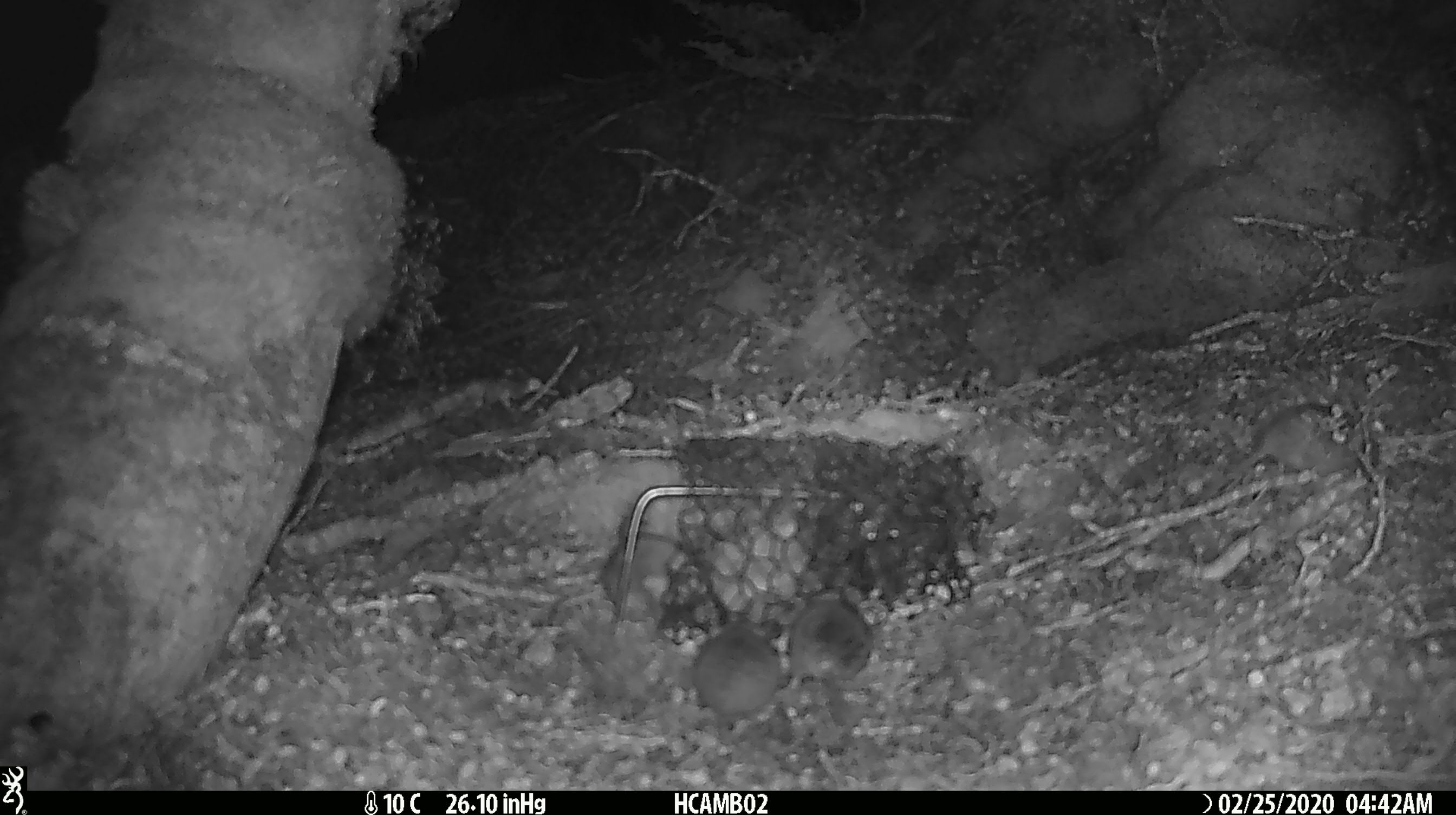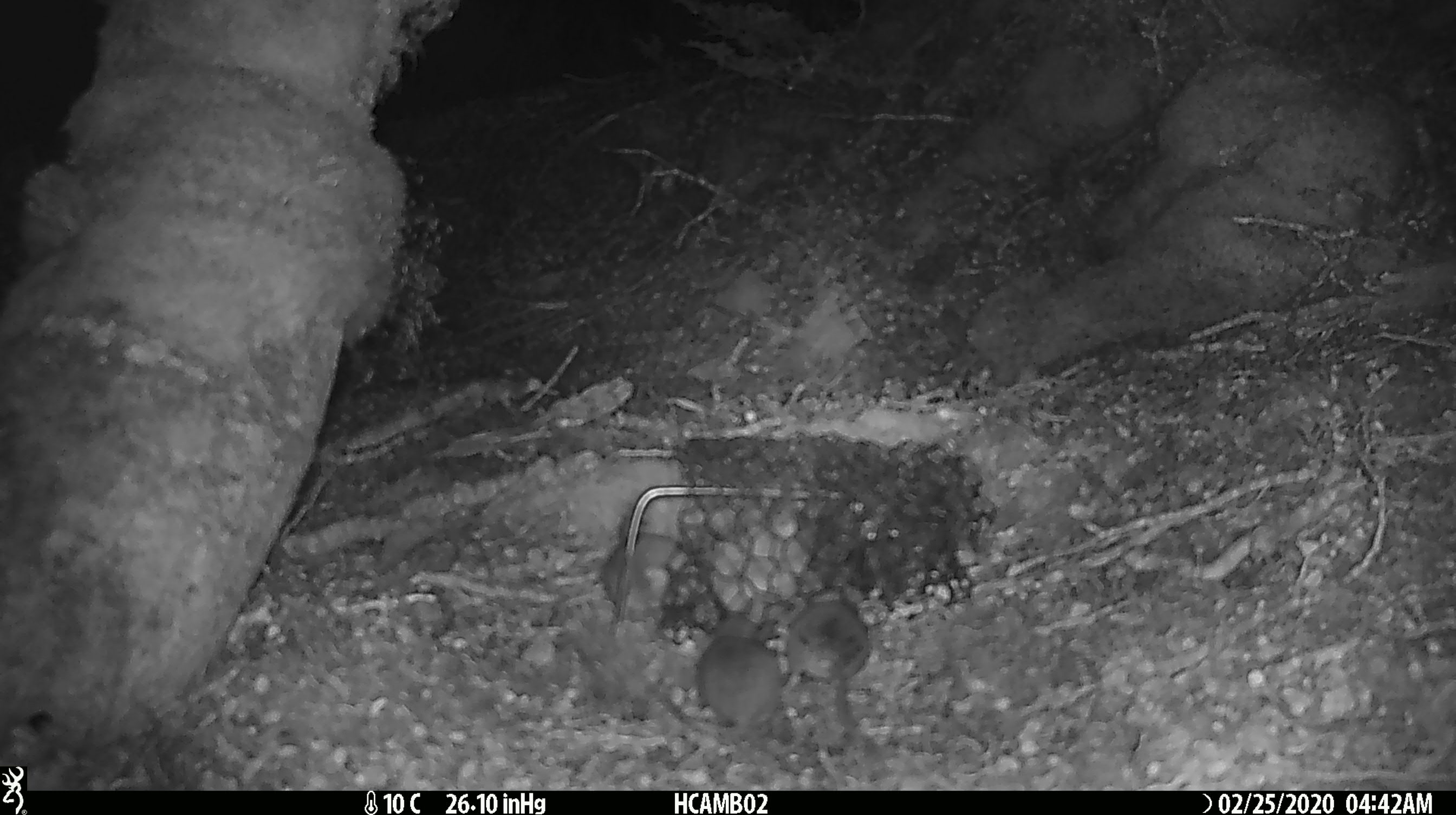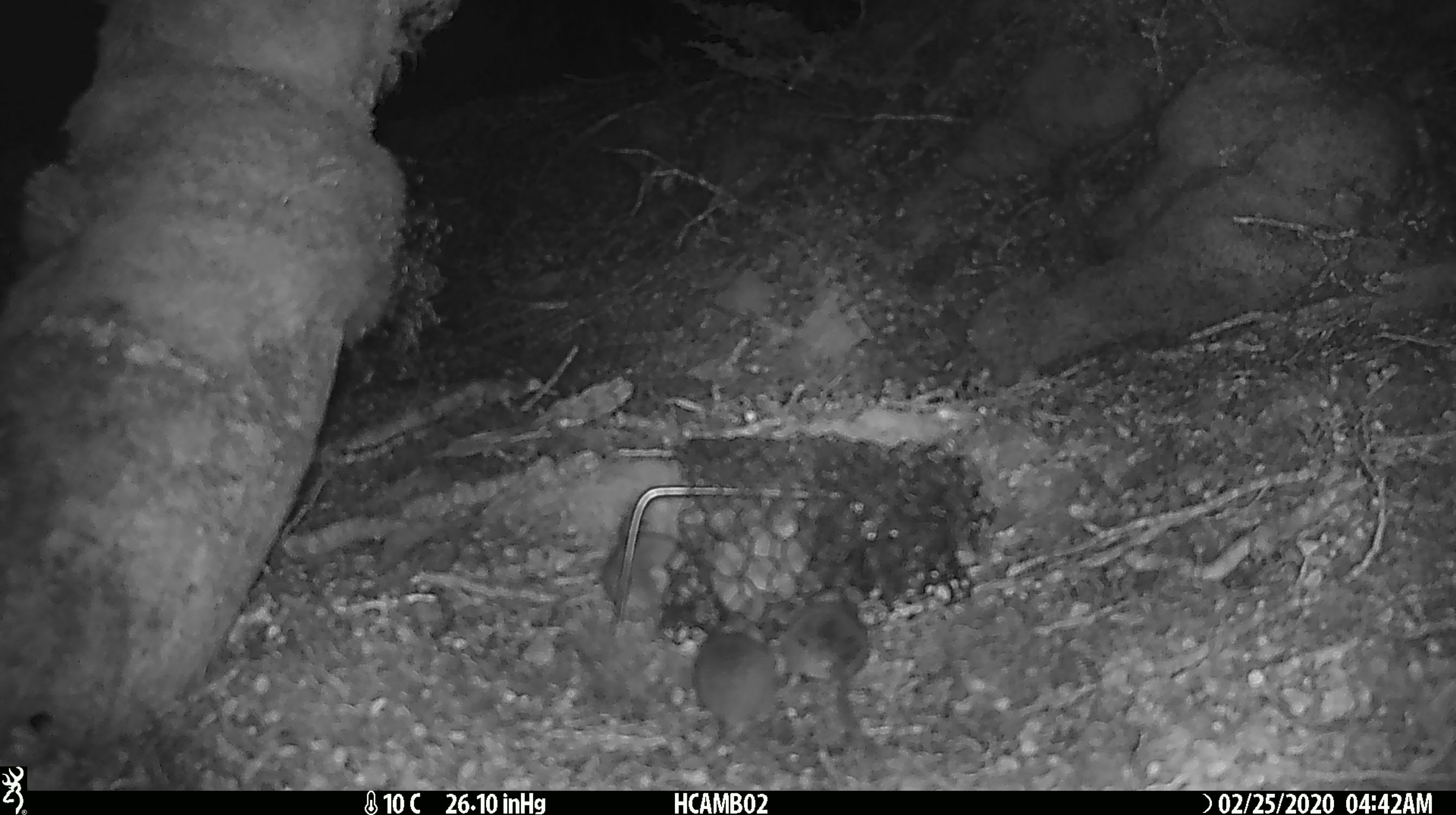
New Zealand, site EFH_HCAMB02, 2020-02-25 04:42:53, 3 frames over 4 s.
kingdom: Animalia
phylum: Chordata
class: Mammalia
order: Rodentia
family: Muridae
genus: Mus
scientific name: Mus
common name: mouse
Mouse (Mus).